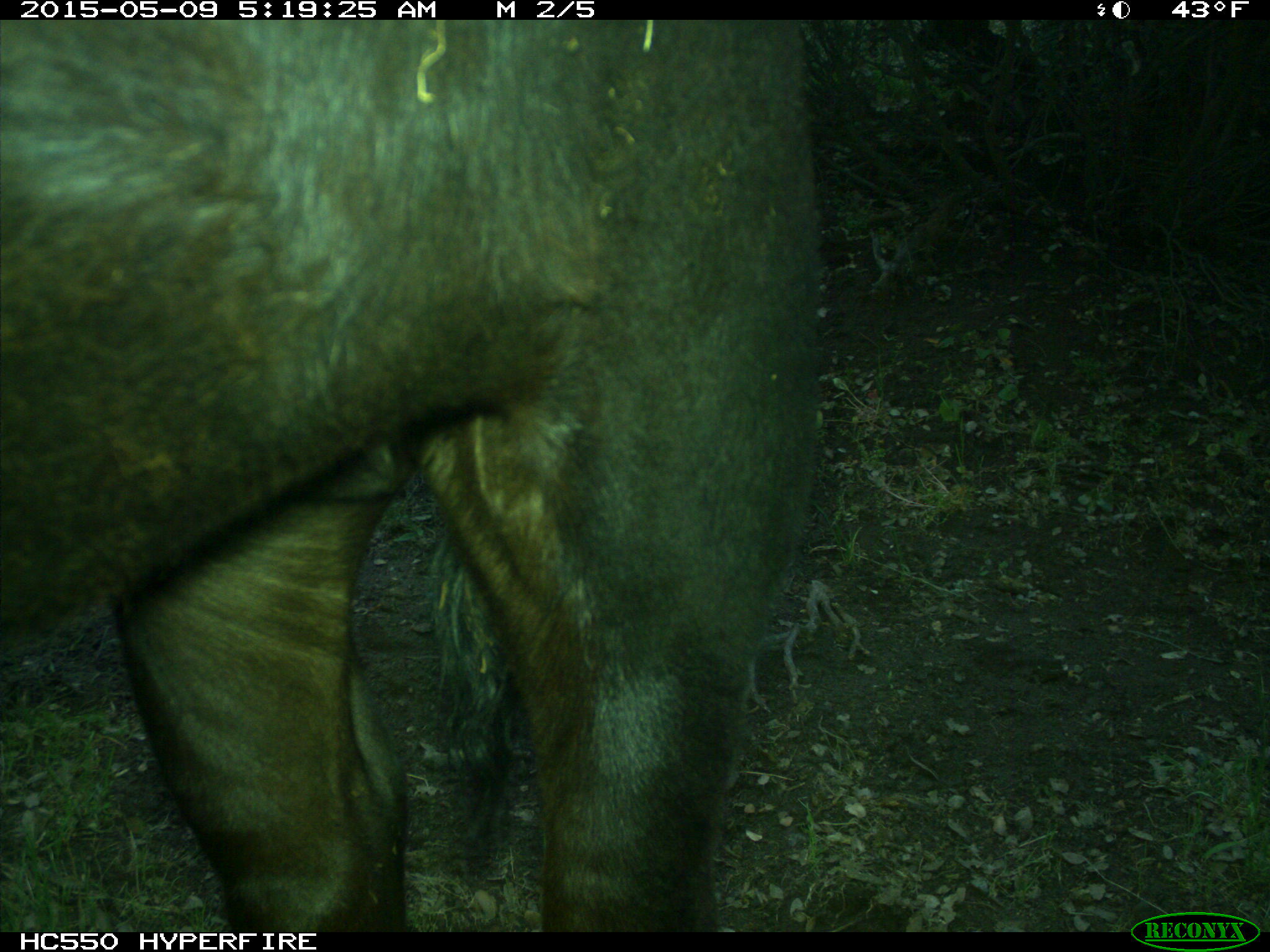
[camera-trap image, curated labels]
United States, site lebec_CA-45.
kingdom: Animalia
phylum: Chordata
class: Mammalia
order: Artiodactyla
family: Bovidae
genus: Bos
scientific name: Bos taurus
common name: domestic cow